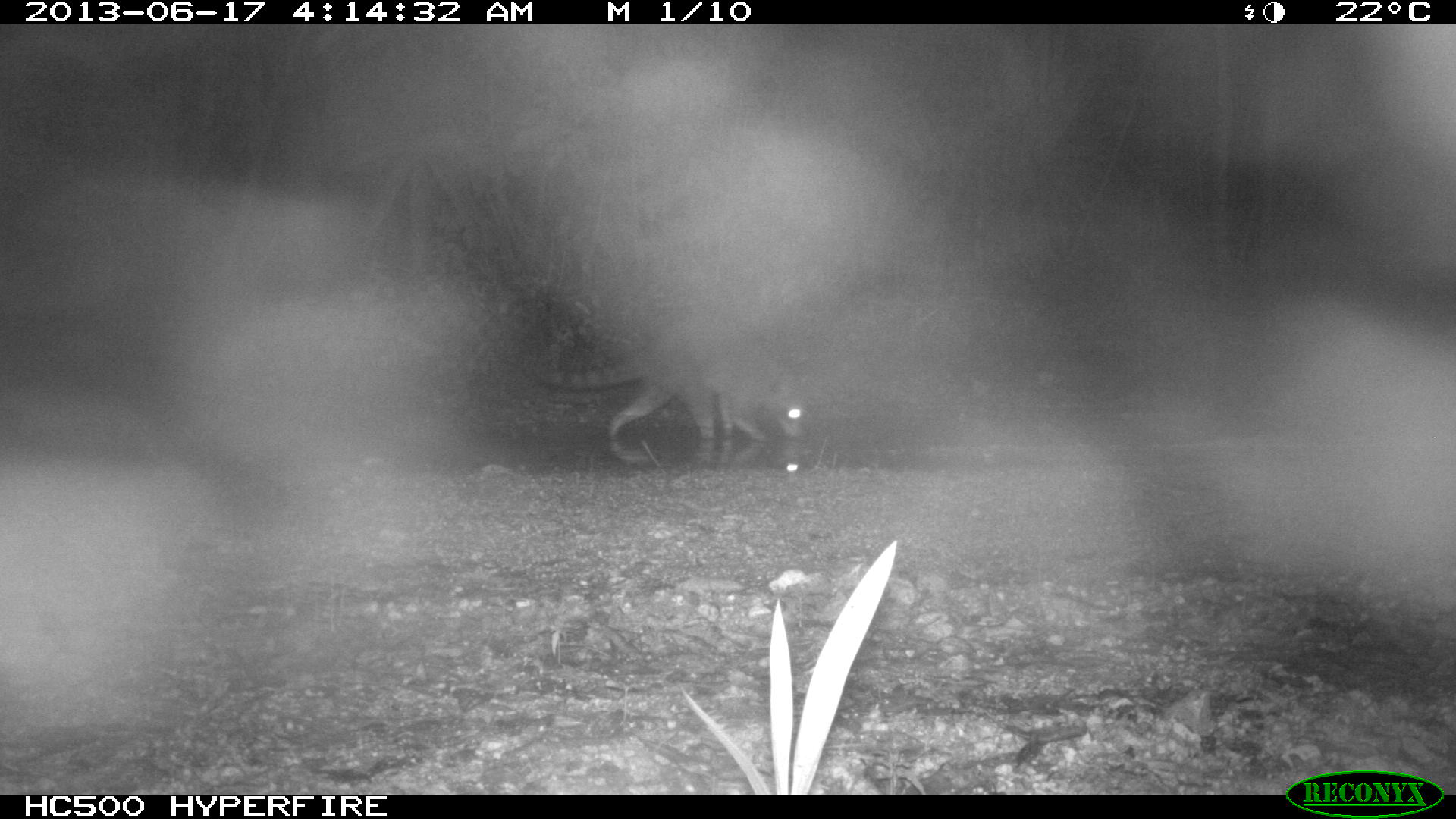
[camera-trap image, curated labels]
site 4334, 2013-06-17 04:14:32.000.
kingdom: Animalia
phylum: Chordata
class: Mammalia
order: Carnivora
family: Procyonidae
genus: Procyon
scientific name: Procyon lotor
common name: common raccoon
Procyon lotor (common raccoon), count 1.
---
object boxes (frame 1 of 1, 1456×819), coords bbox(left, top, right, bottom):
procyon lotor: bbox(544, 316, 804, 439)